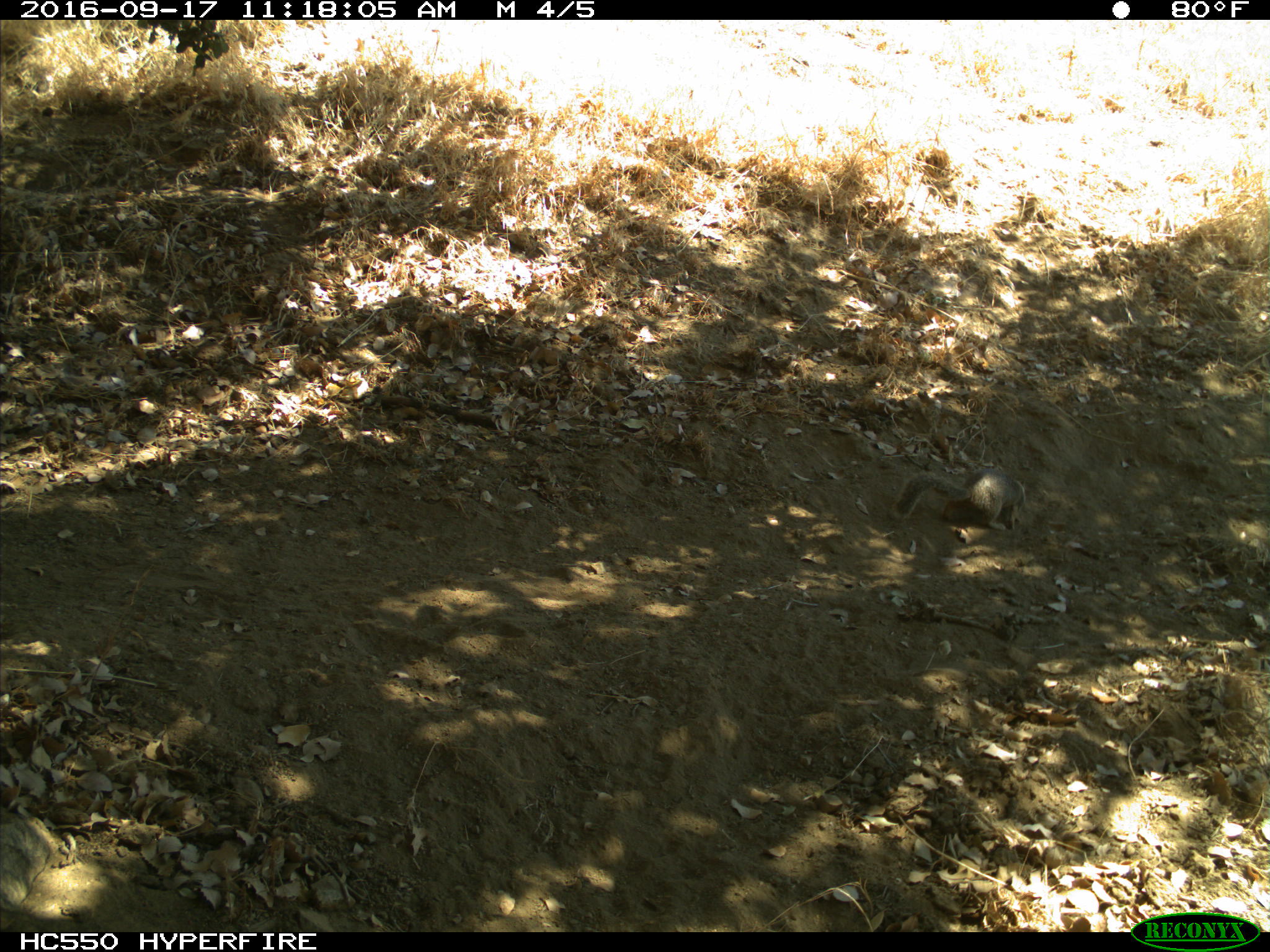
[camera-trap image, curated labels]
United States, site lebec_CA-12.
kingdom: Animalia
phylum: Chordata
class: Mammalia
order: Rodentia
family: Sciuridae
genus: Otospermophilus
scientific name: Otospermophilus beecheyi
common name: california ground squirrel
Otospermophilus beecheyi (california ground squirrel).